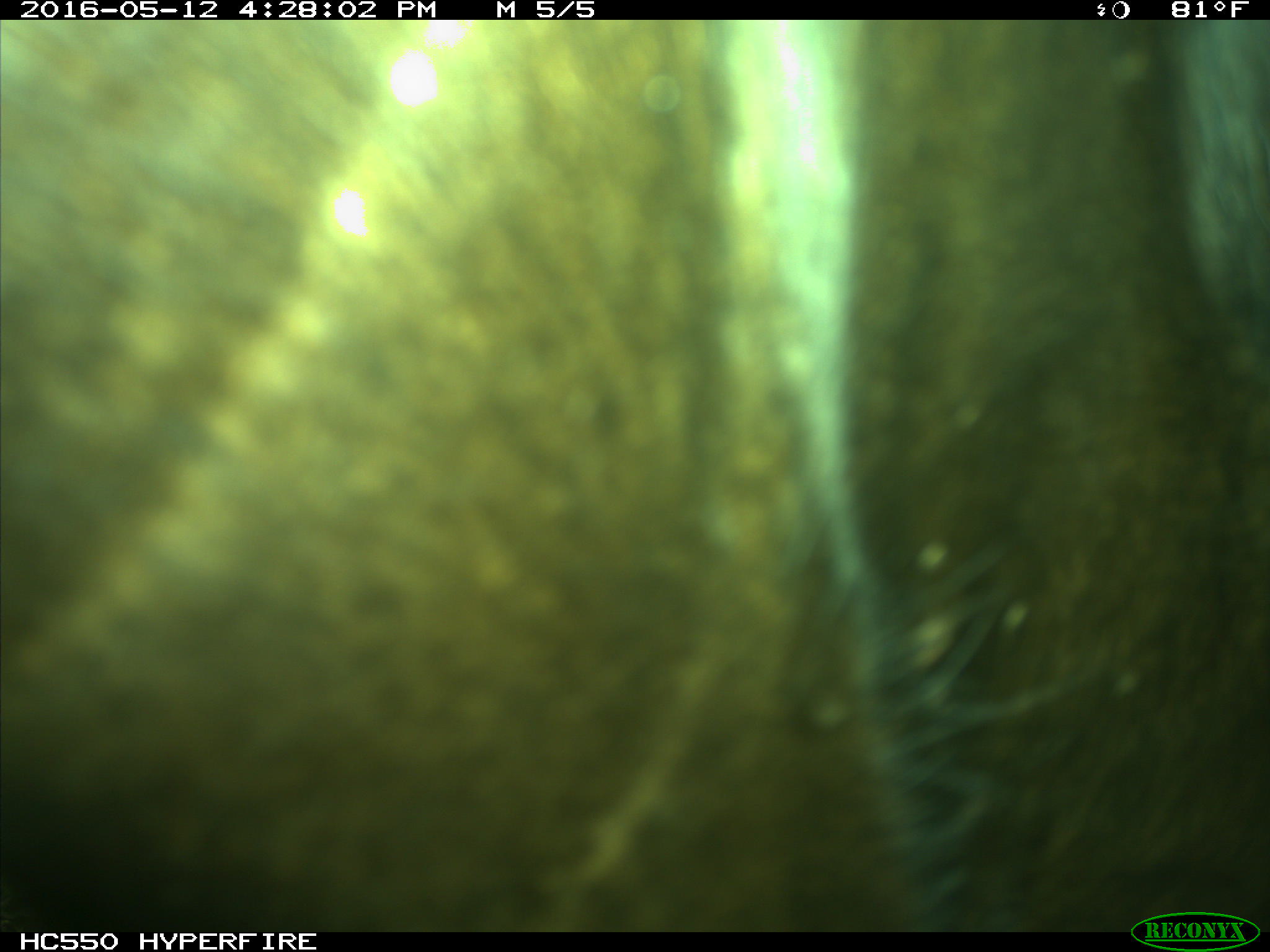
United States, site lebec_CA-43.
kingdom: Animalia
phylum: Chordata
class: Mammalia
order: Artiodactyla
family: Bovidae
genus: Bos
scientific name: Bos taurus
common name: domestic cow